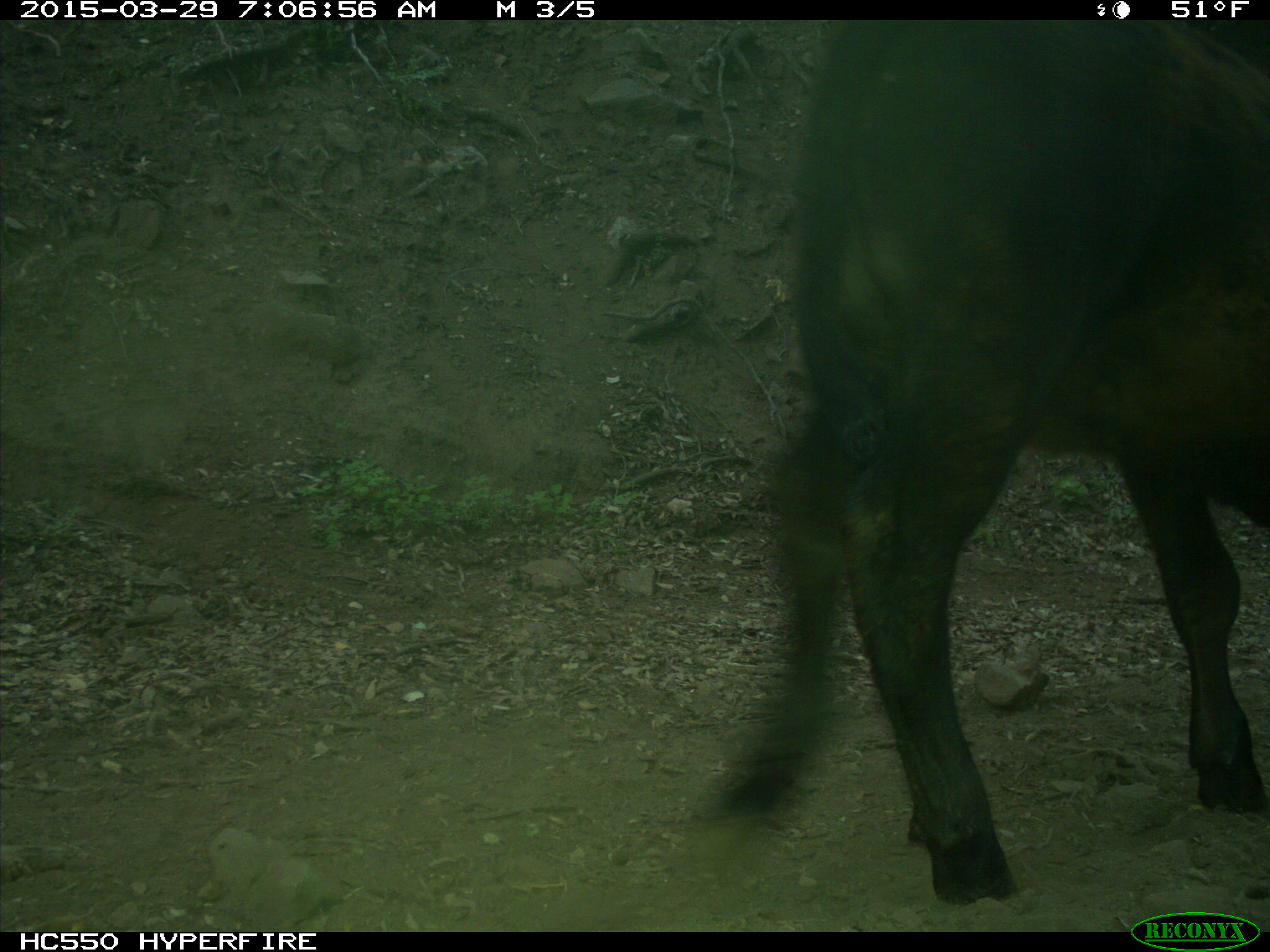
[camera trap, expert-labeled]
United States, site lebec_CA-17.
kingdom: Animalia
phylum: Chordata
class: Mammalia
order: Artiodactyla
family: Bovidae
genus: Bos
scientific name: Bos taurus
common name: domestic cow